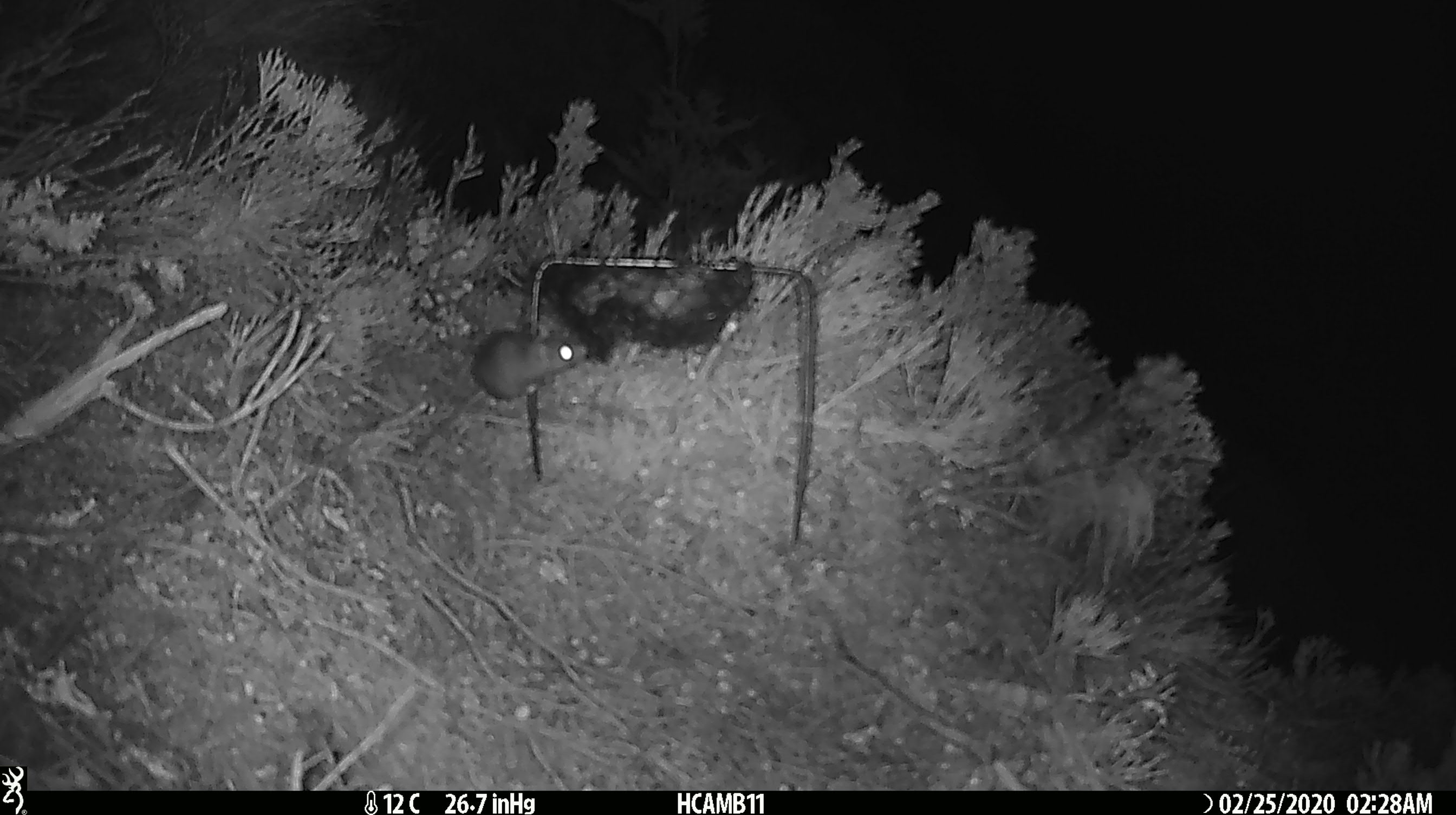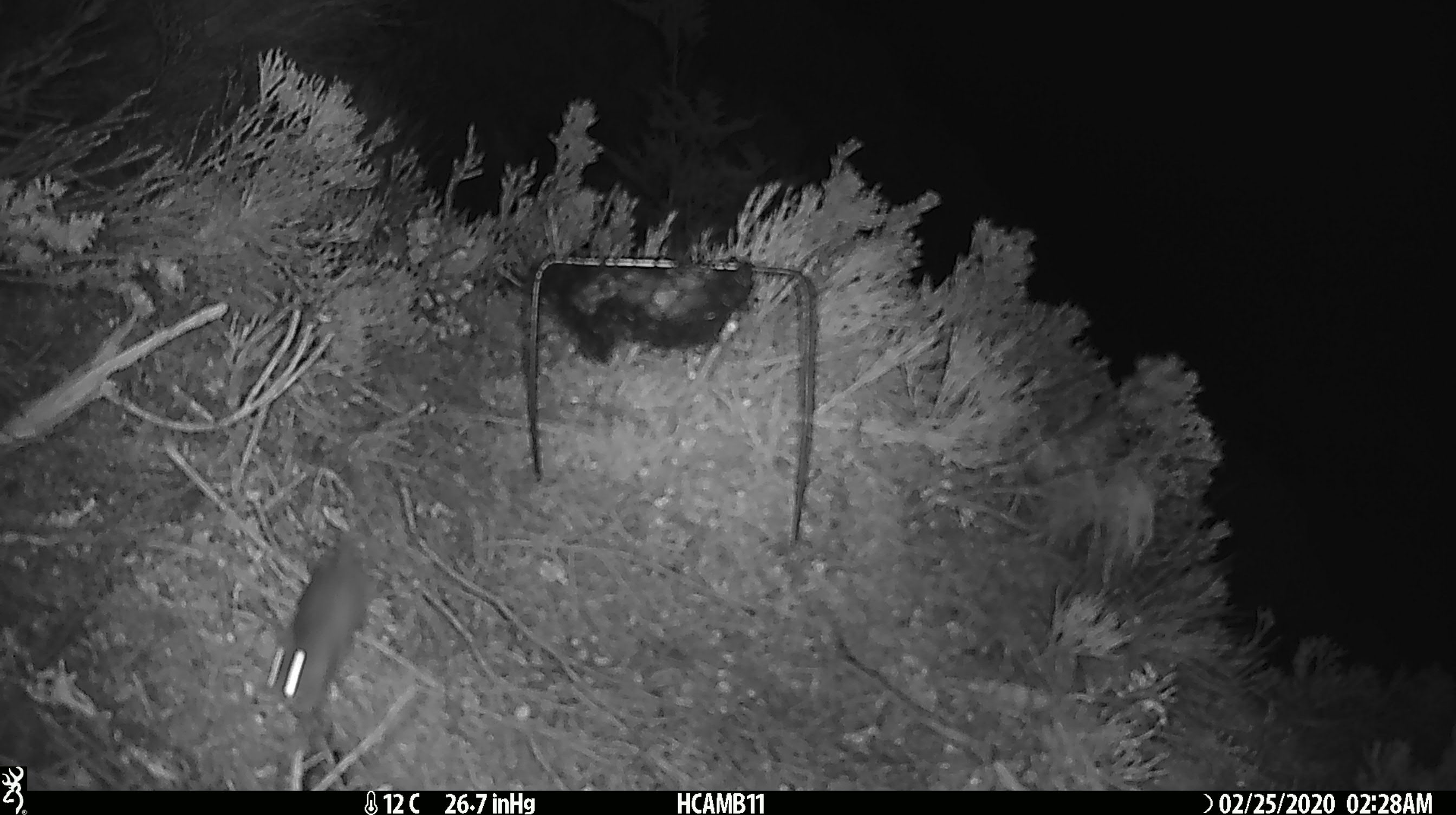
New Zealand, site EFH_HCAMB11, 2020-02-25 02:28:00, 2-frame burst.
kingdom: Animalia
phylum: Chordata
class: Mammalia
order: Rodentia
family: Muridae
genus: Mus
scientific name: Mus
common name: mouse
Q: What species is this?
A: Mouse (Mus).